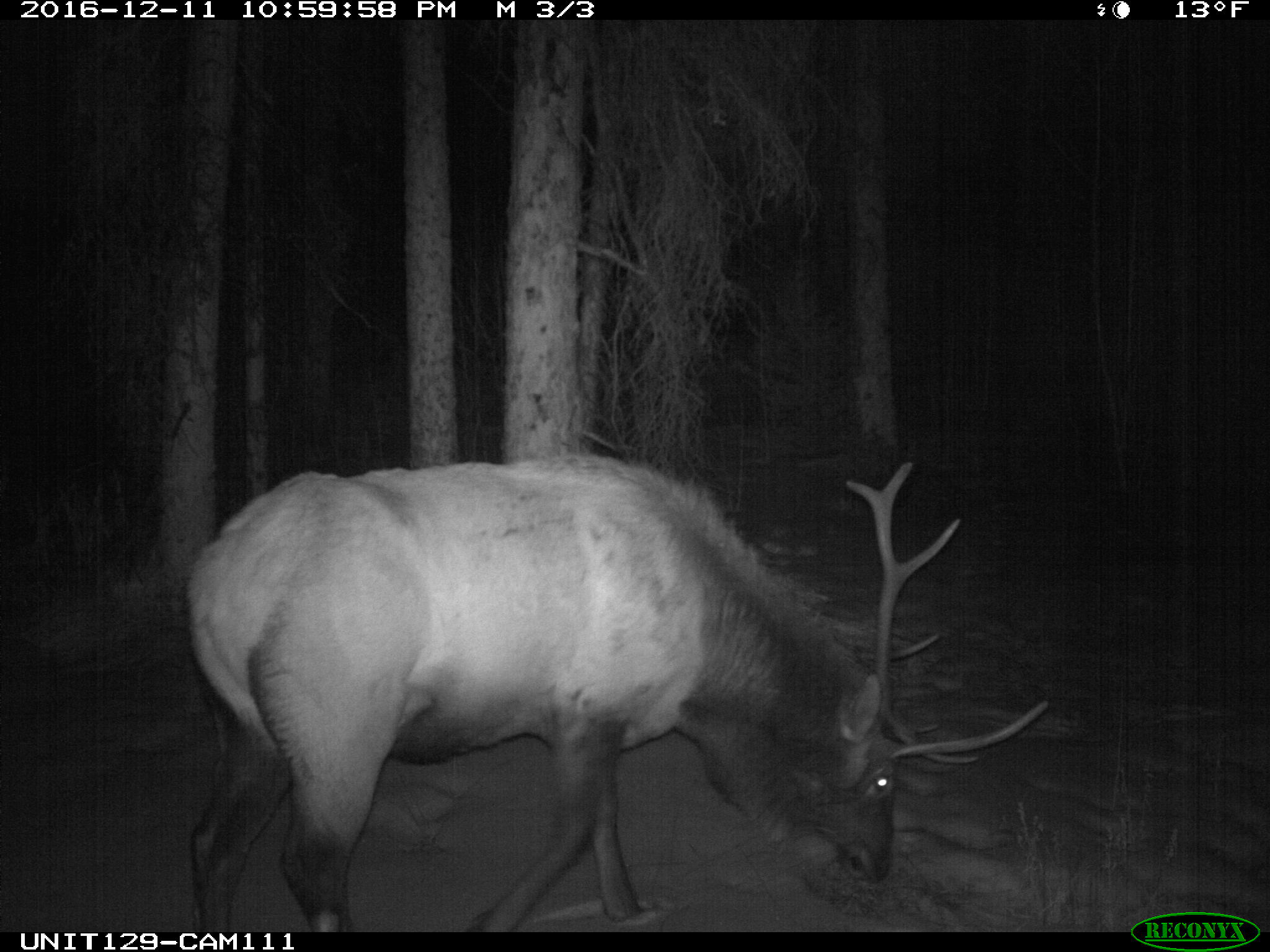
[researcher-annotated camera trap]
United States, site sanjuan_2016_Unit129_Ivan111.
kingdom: Animalia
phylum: Chordata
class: Mammalia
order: Artiodactyla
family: Cervidae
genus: Cervus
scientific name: Cervus elaphus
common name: red deer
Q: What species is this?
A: Cervus elaphus (red deer).